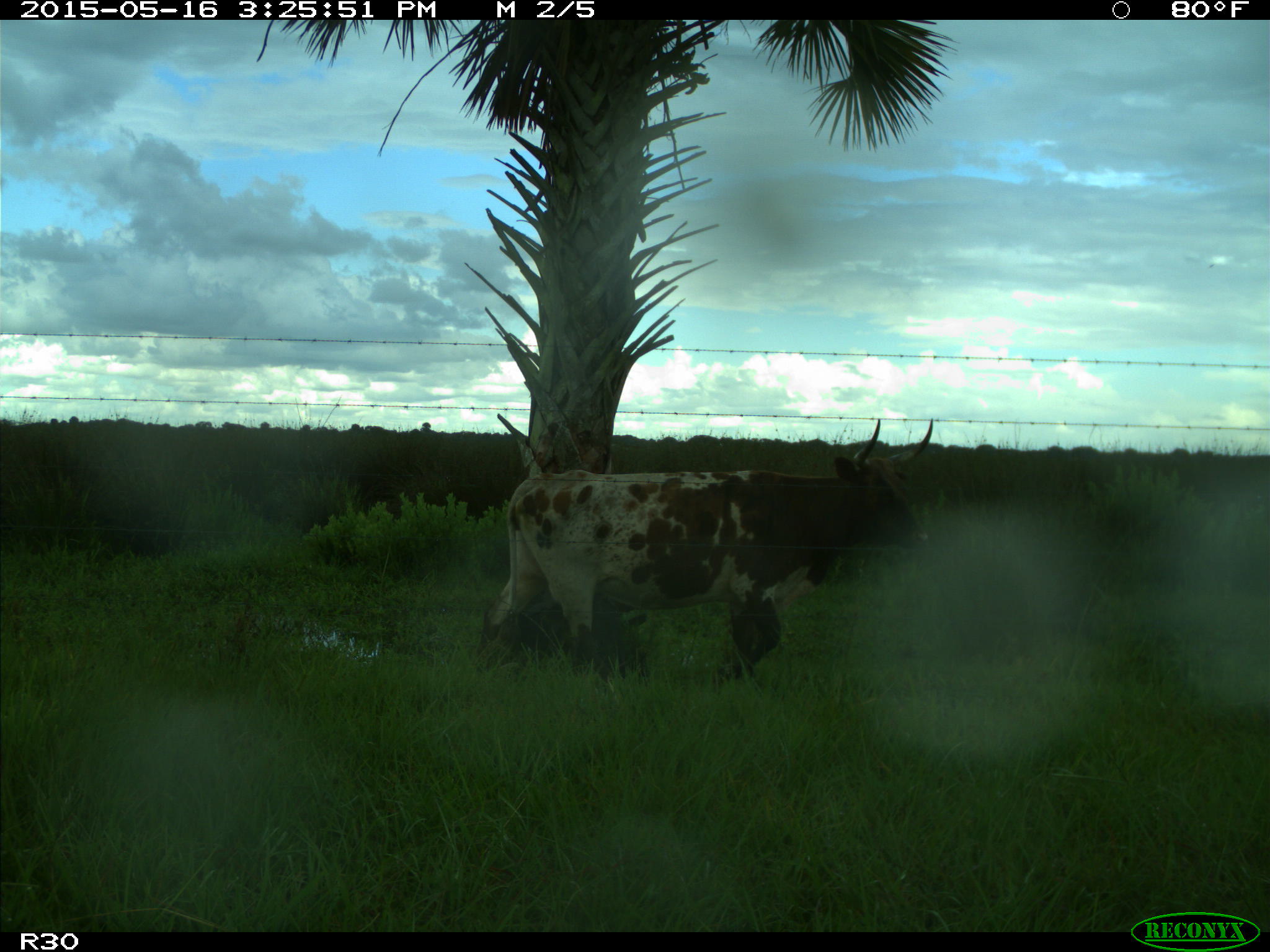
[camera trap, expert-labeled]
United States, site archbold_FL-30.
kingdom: Animalia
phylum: Chordata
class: Mammalia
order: Artiodactyla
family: Bovidae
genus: Bos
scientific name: Bos taurus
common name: domestic cow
Bos taurus (domestic cow).